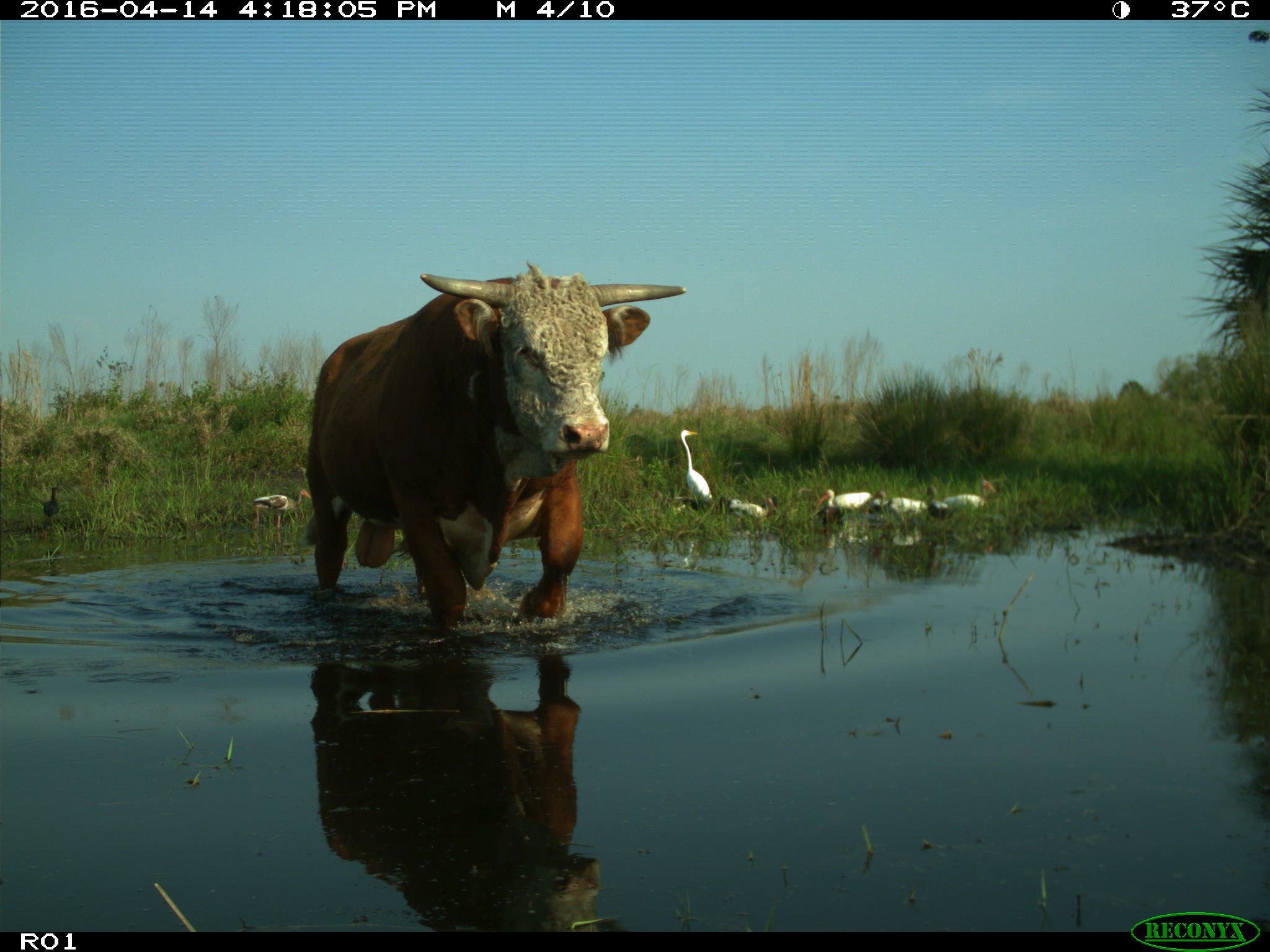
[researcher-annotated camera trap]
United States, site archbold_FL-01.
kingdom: Animalia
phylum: Chordata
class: Mammalia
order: Artiodactyla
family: Bovidae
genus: Bos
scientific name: Bos taurus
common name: domestic cow